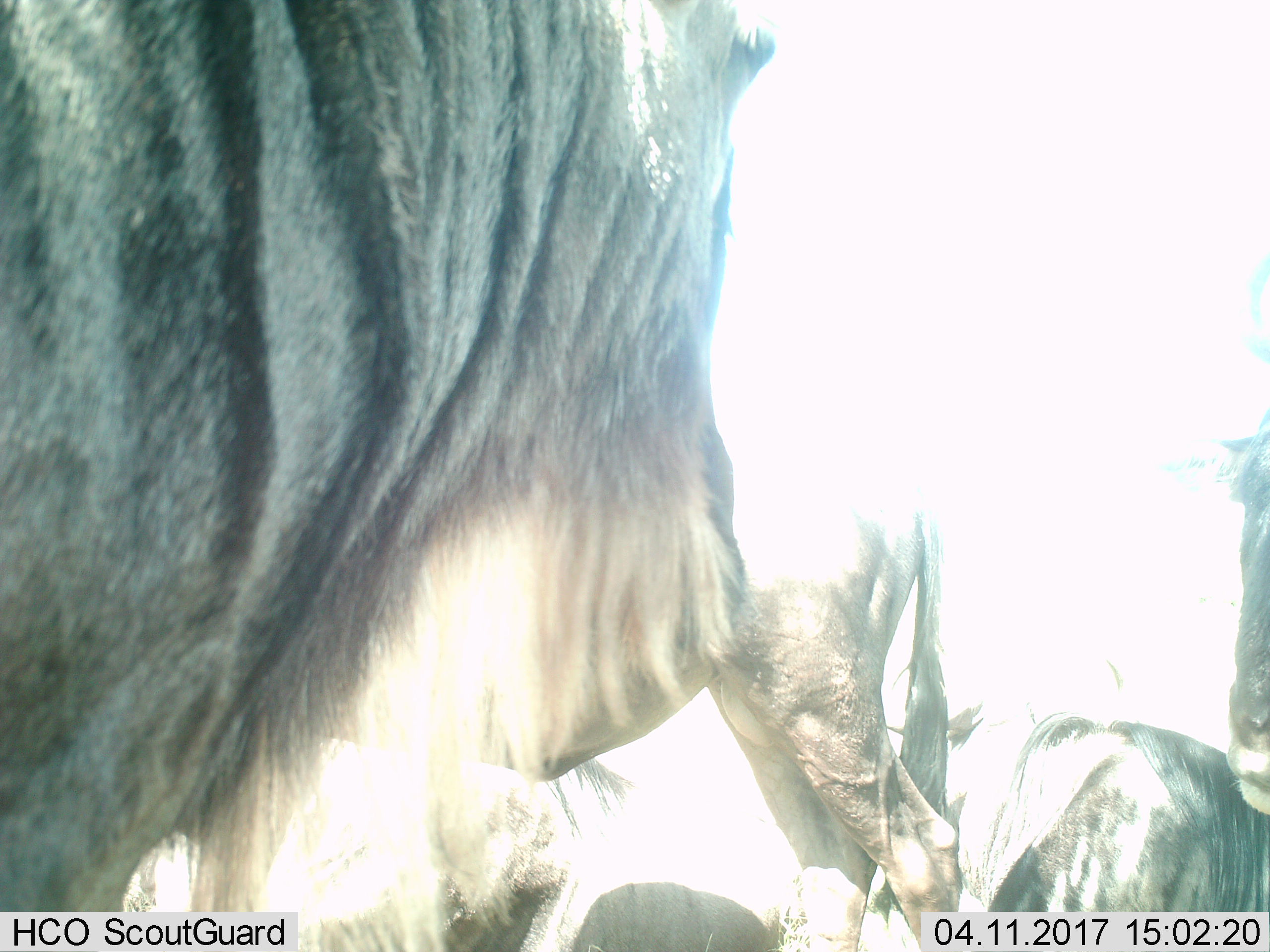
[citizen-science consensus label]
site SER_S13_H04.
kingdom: Animalia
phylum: Chordata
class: Mammalia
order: Artiodactyla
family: Bovidae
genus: Connochaetes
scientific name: Connochaetes taurinus taurinus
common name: blue wildebeest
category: wildebeestblue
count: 5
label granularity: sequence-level